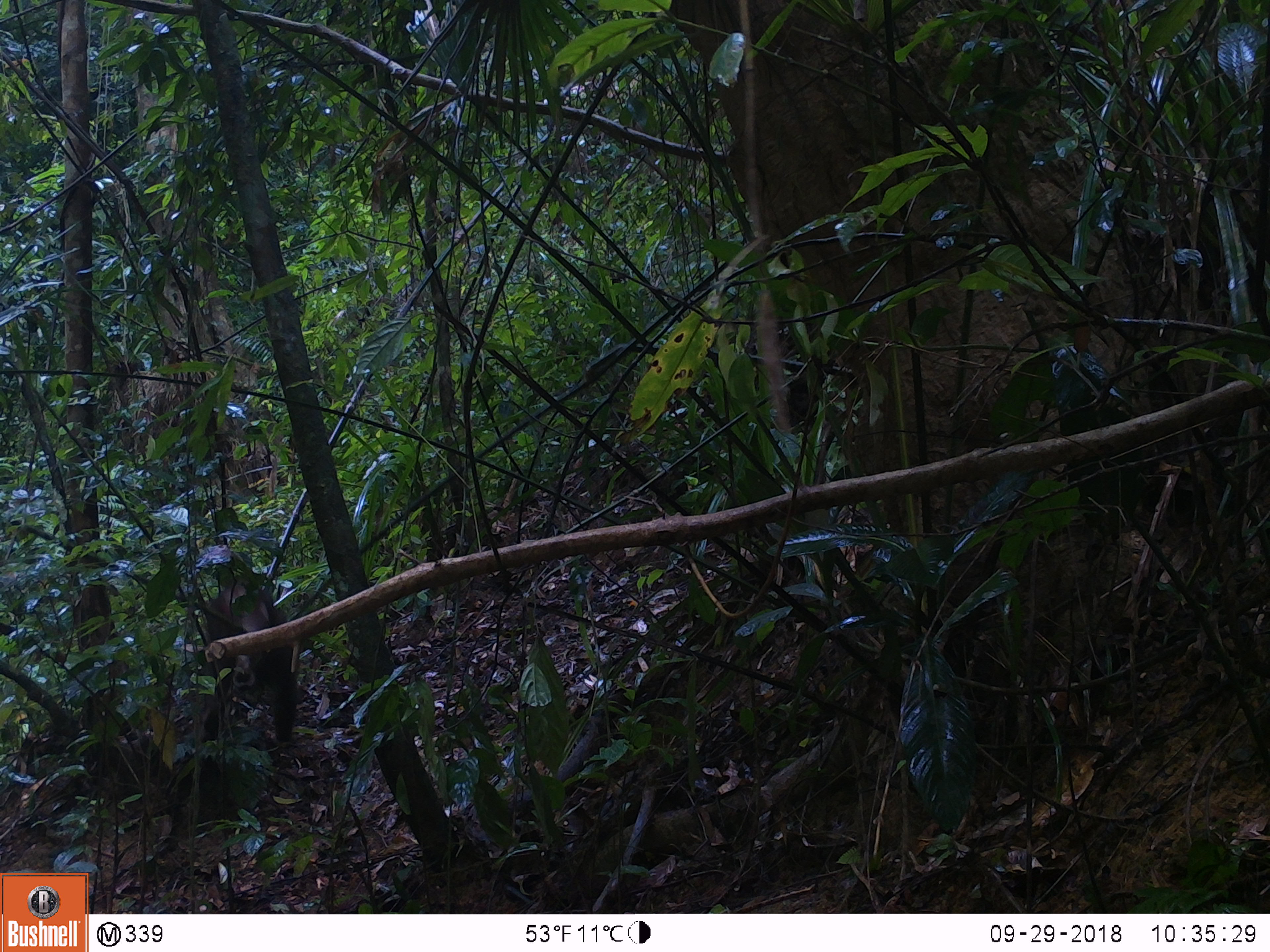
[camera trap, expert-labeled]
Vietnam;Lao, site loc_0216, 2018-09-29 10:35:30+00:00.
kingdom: Animalia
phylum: Chordata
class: Mammalia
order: Primates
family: Cercopithecidae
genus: Macaca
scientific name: Macaca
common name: macaque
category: unidentified macaque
Unidentified macaque (macaque) (Macaca). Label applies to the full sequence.